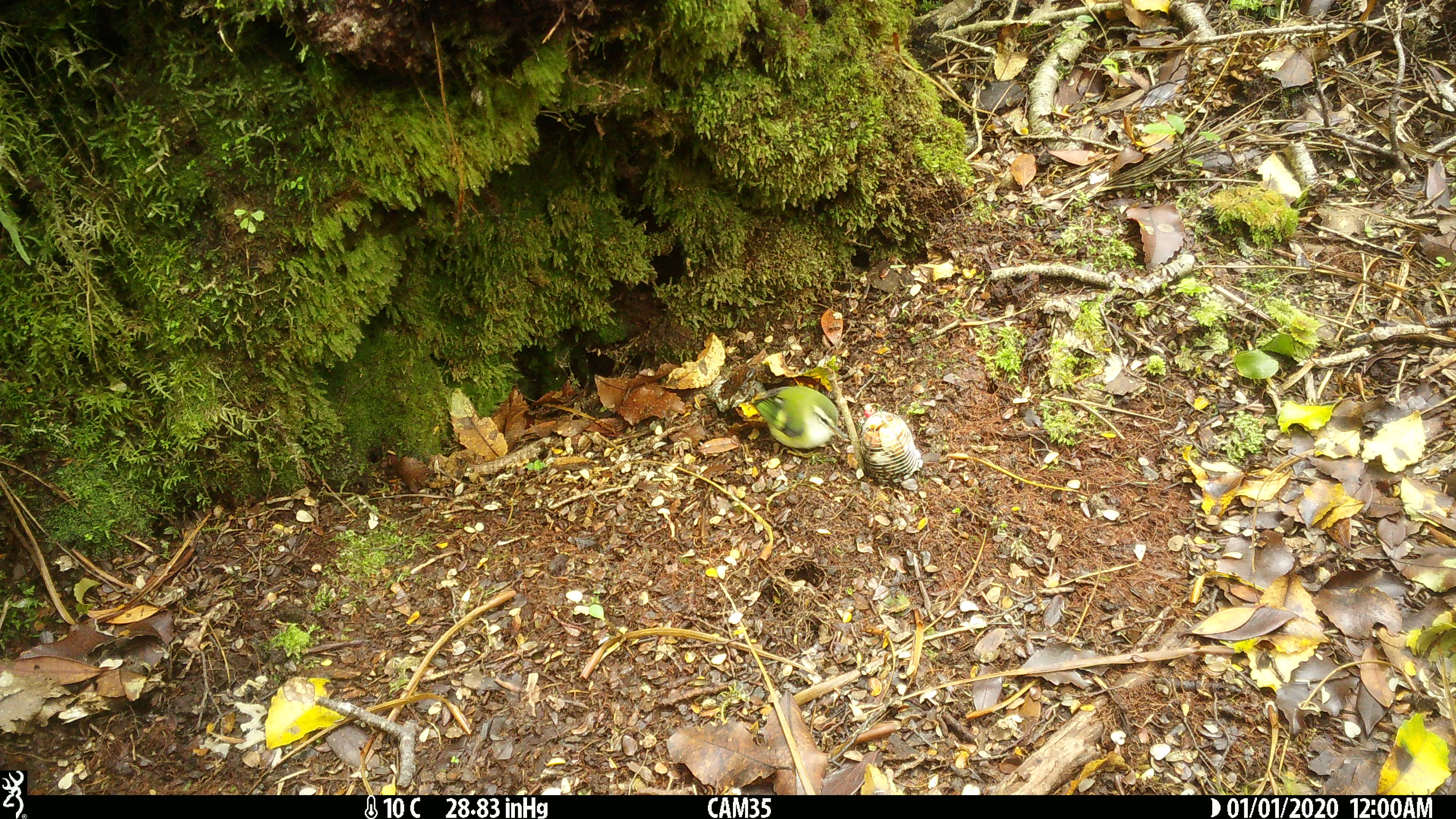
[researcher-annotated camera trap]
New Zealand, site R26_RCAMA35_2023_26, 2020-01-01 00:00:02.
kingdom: Animalia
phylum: Chordata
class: Aves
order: Passeriformes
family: Acanthisittidae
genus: Acanthisitta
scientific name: Acanthisitta chloris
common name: rifleman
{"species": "rifleman (Acanthisitta chloris)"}